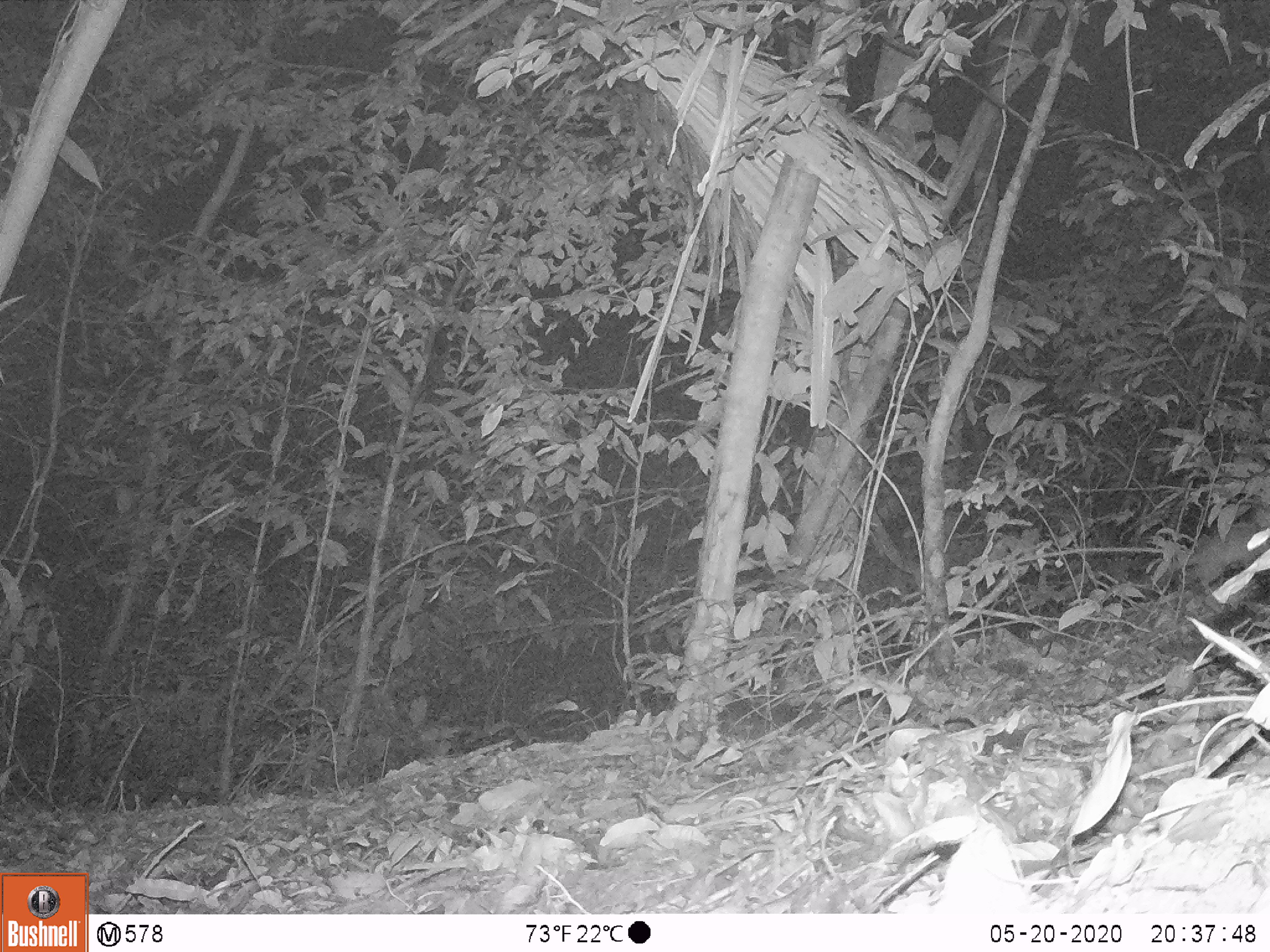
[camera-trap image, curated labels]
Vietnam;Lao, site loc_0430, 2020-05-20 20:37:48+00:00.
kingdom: Animalia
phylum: Chordata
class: Mammalia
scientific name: Mammalia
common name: mammal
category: unidentified small mammal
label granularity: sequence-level